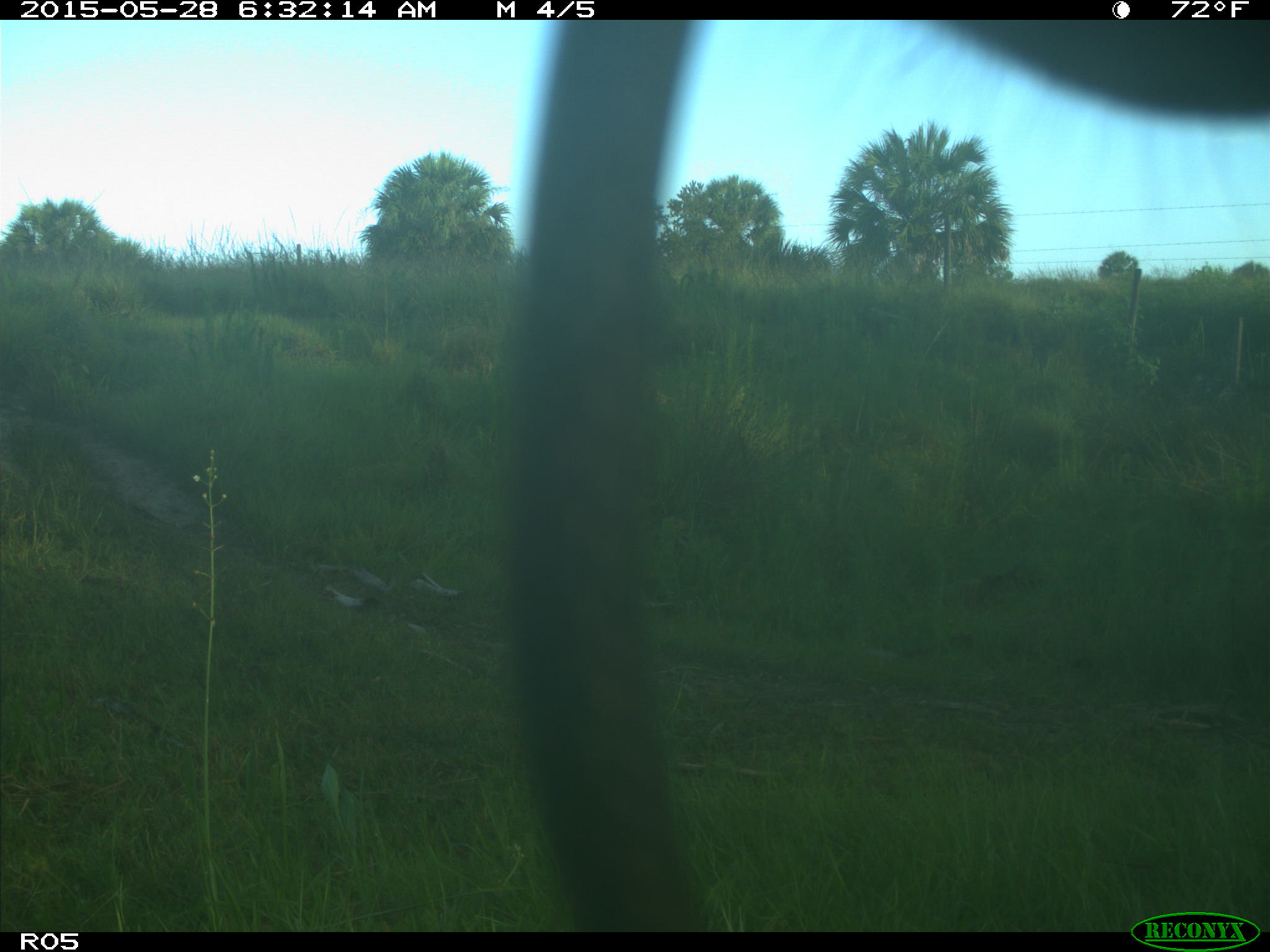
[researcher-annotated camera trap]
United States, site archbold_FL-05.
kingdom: Animalia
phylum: Chordata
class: Mammalia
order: Artiodactyla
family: Bovidae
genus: Bos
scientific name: Bos taurus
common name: domestic cow